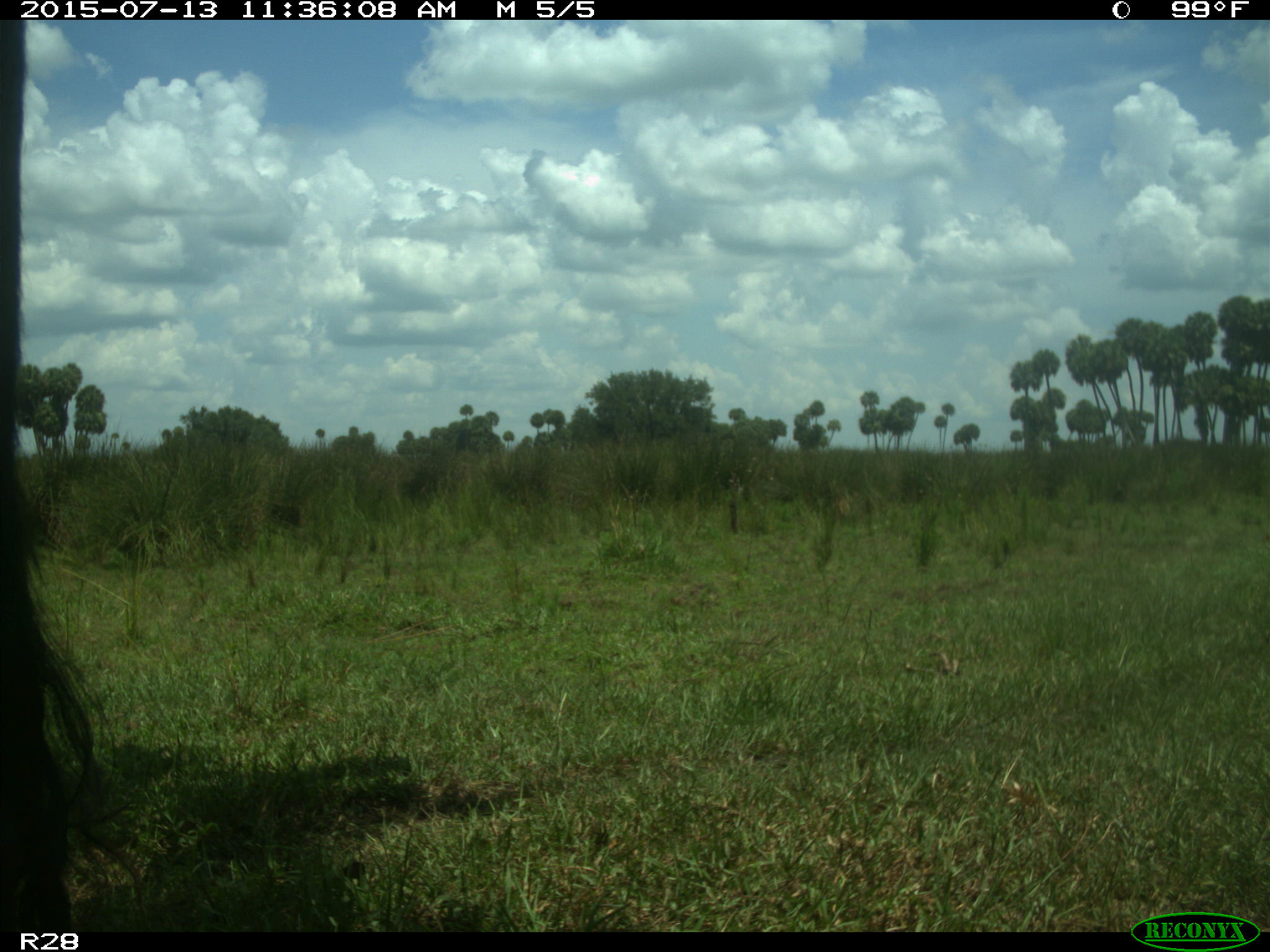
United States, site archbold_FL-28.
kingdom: Animalia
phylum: Chordata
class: Mammalia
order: Artiodactyla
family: Bovidae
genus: Bos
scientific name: Bos taurus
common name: domestic cow